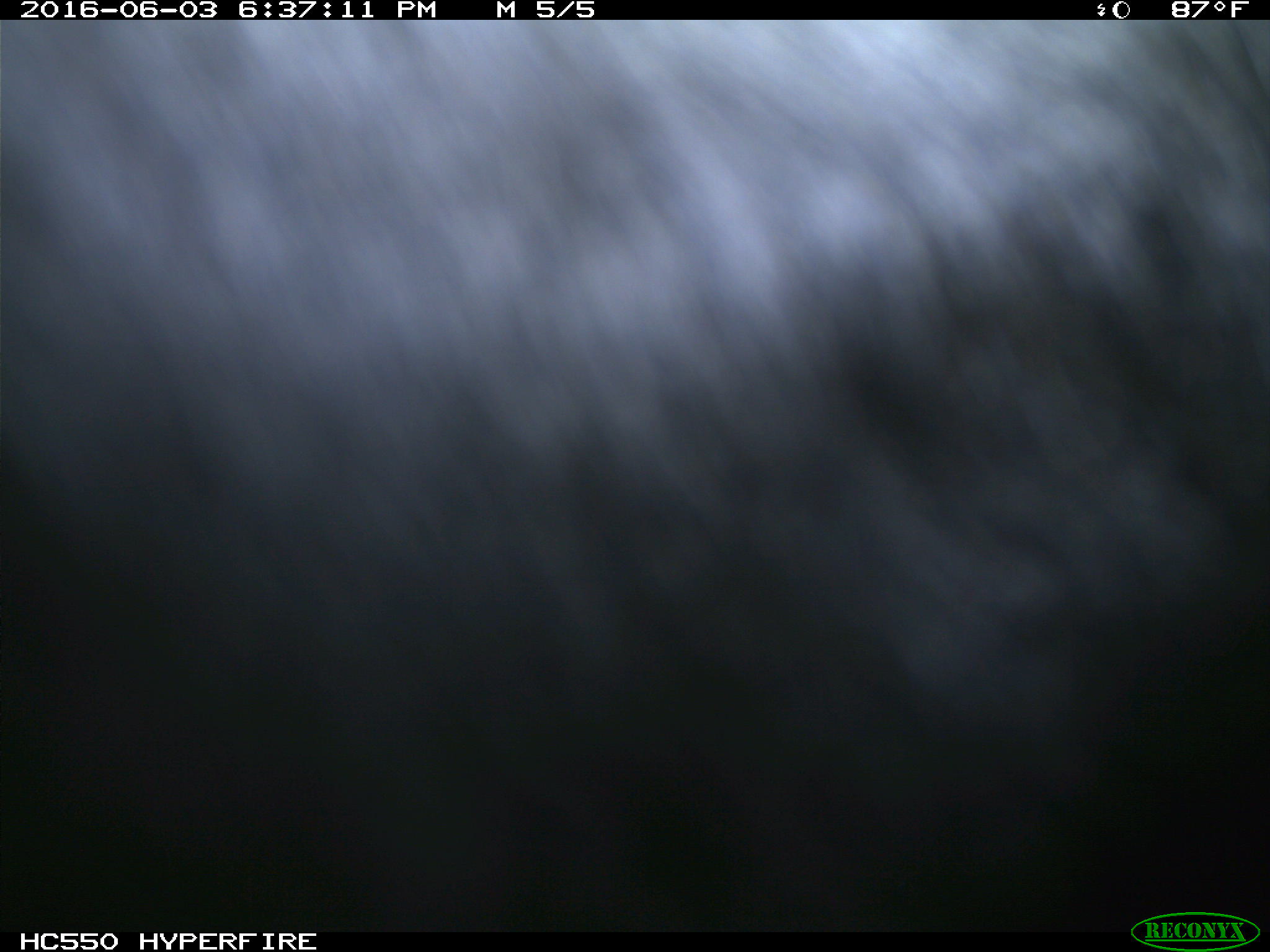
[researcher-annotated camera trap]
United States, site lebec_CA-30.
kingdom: Animalia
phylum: Chordata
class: Mammalia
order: Artiodactyla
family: Bovidae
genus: Bos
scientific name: Bos taurus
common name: domestic cow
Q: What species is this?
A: Bos taurus (domestic cow).